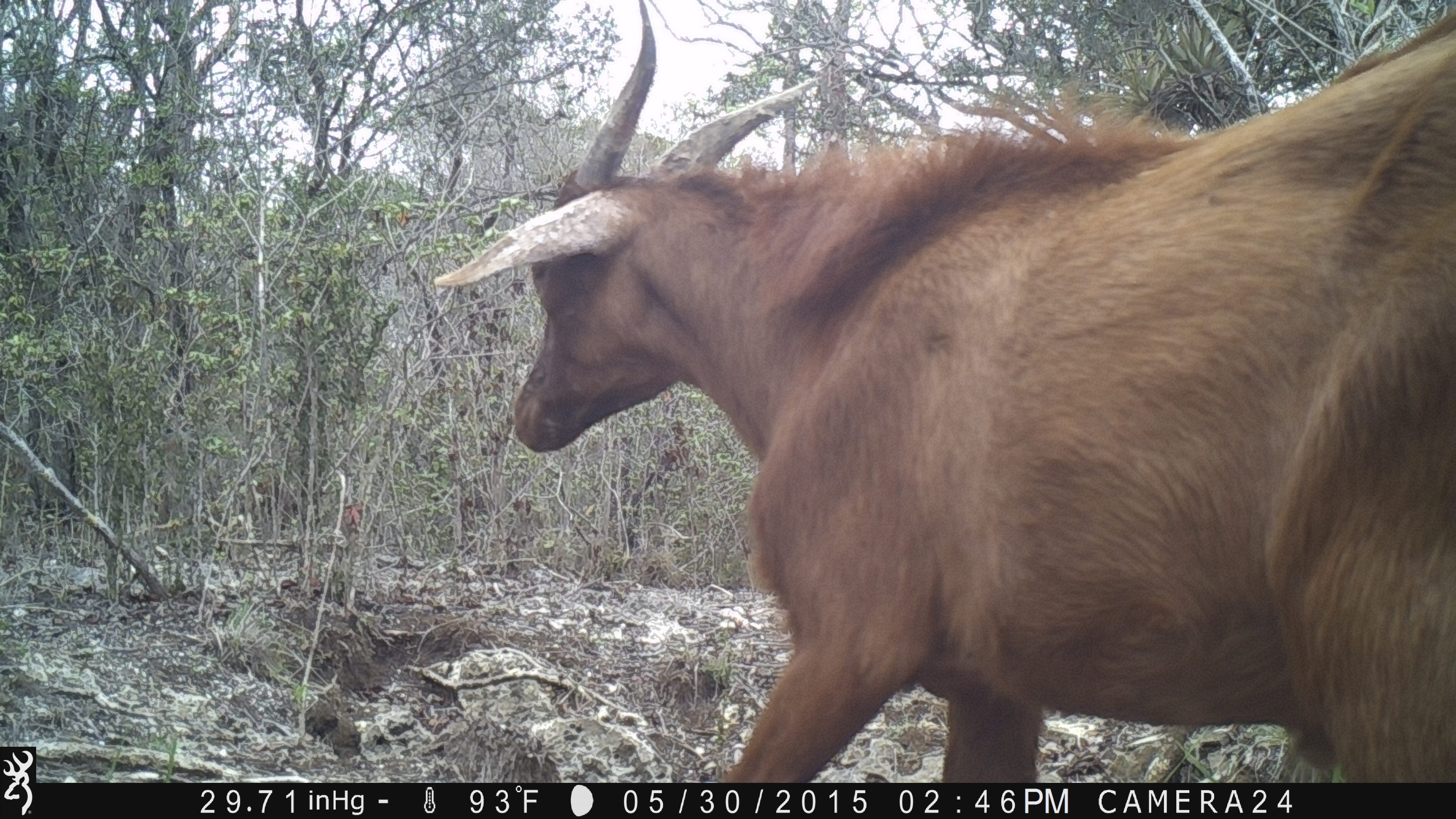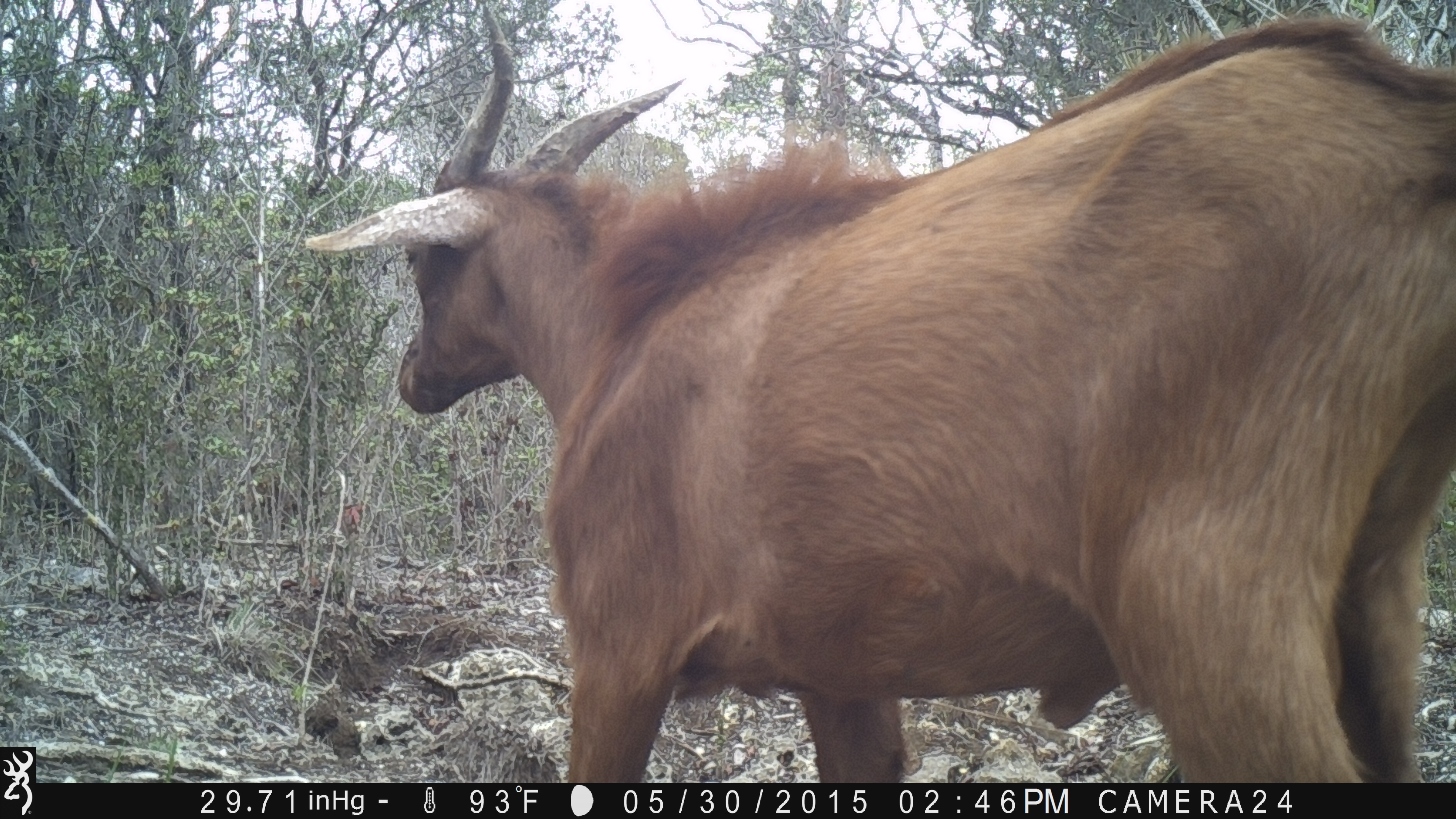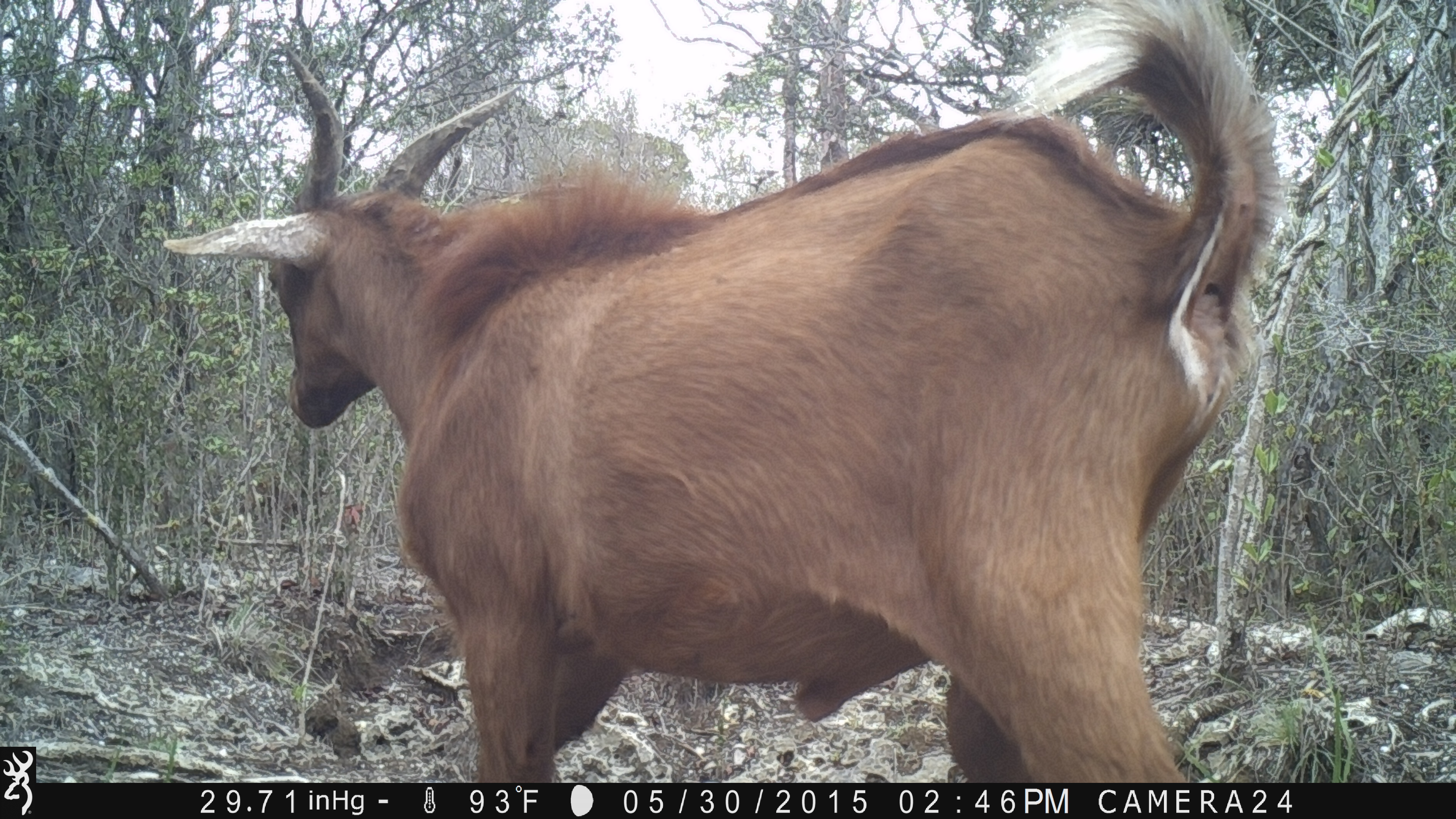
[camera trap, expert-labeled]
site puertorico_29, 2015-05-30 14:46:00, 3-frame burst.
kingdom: Animalia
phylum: Chordata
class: Mammalia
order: Artiodactyla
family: Bovidae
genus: Capra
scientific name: Capra hircus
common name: goat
Goat (Capra hircus).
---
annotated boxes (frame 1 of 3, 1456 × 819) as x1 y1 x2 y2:
goat: 448 0 1451 785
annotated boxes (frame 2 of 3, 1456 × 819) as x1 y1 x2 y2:
goat: 299 12 1456 782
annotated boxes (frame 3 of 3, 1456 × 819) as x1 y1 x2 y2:
goat: 156 5 1294 784